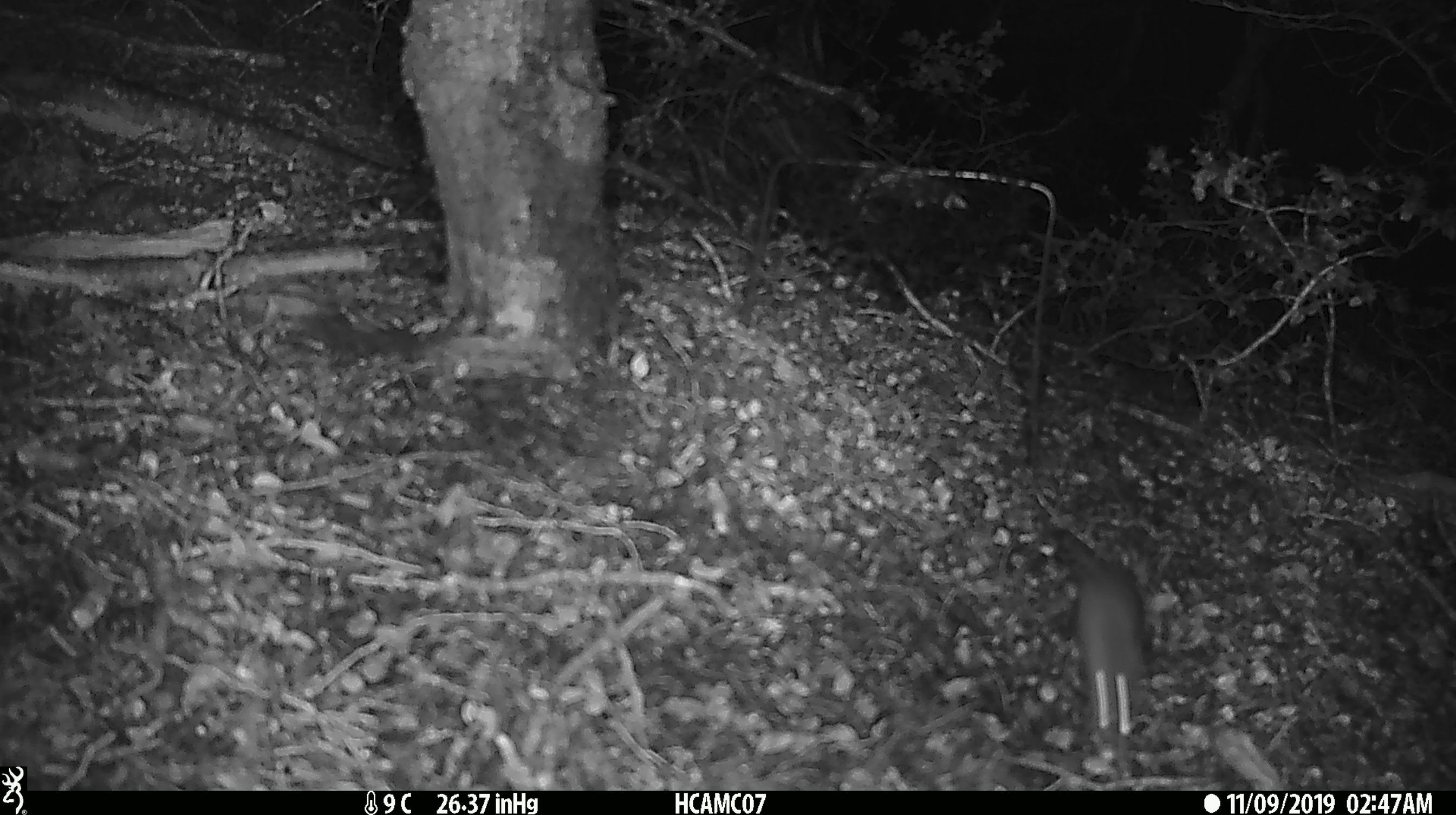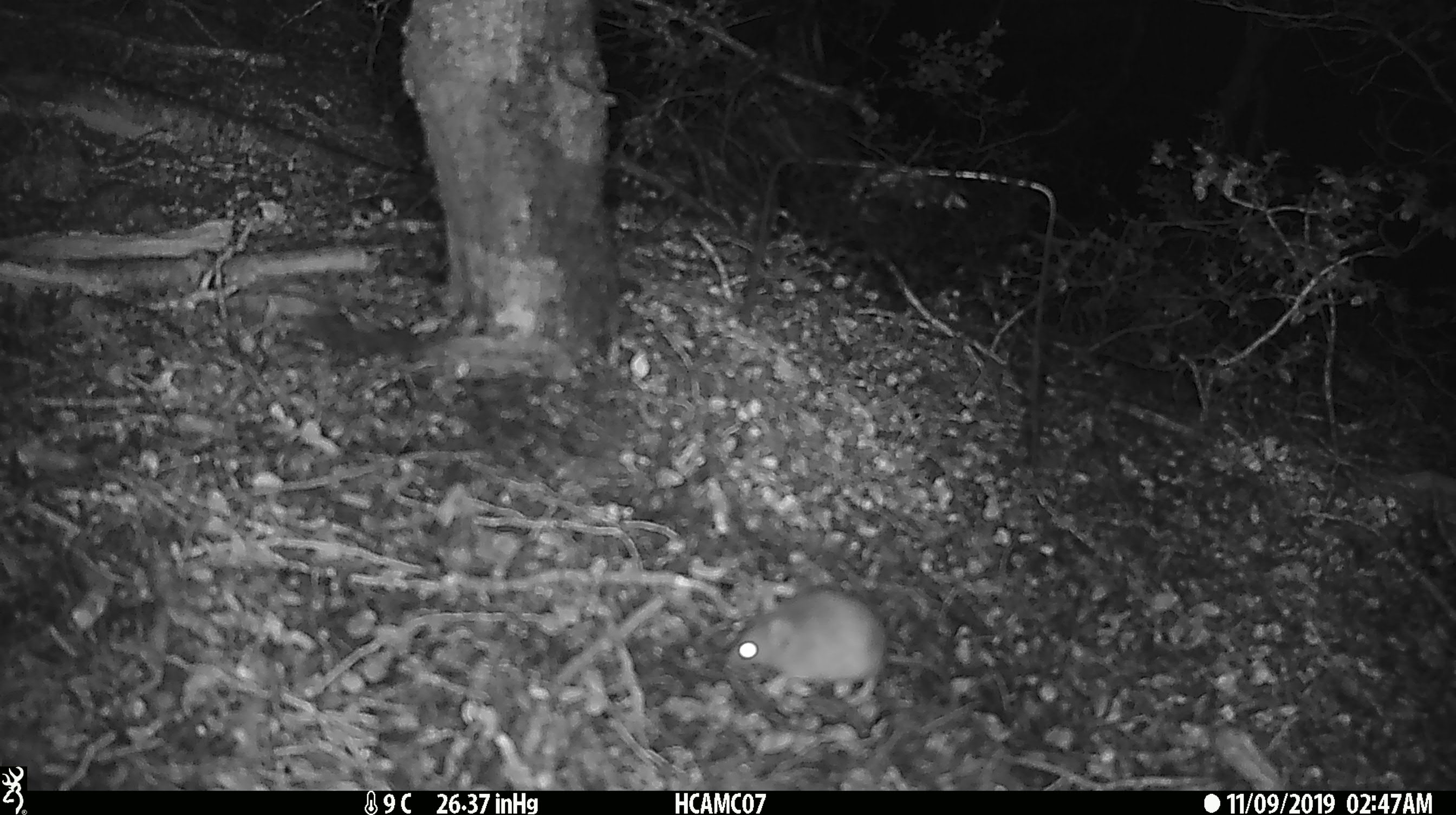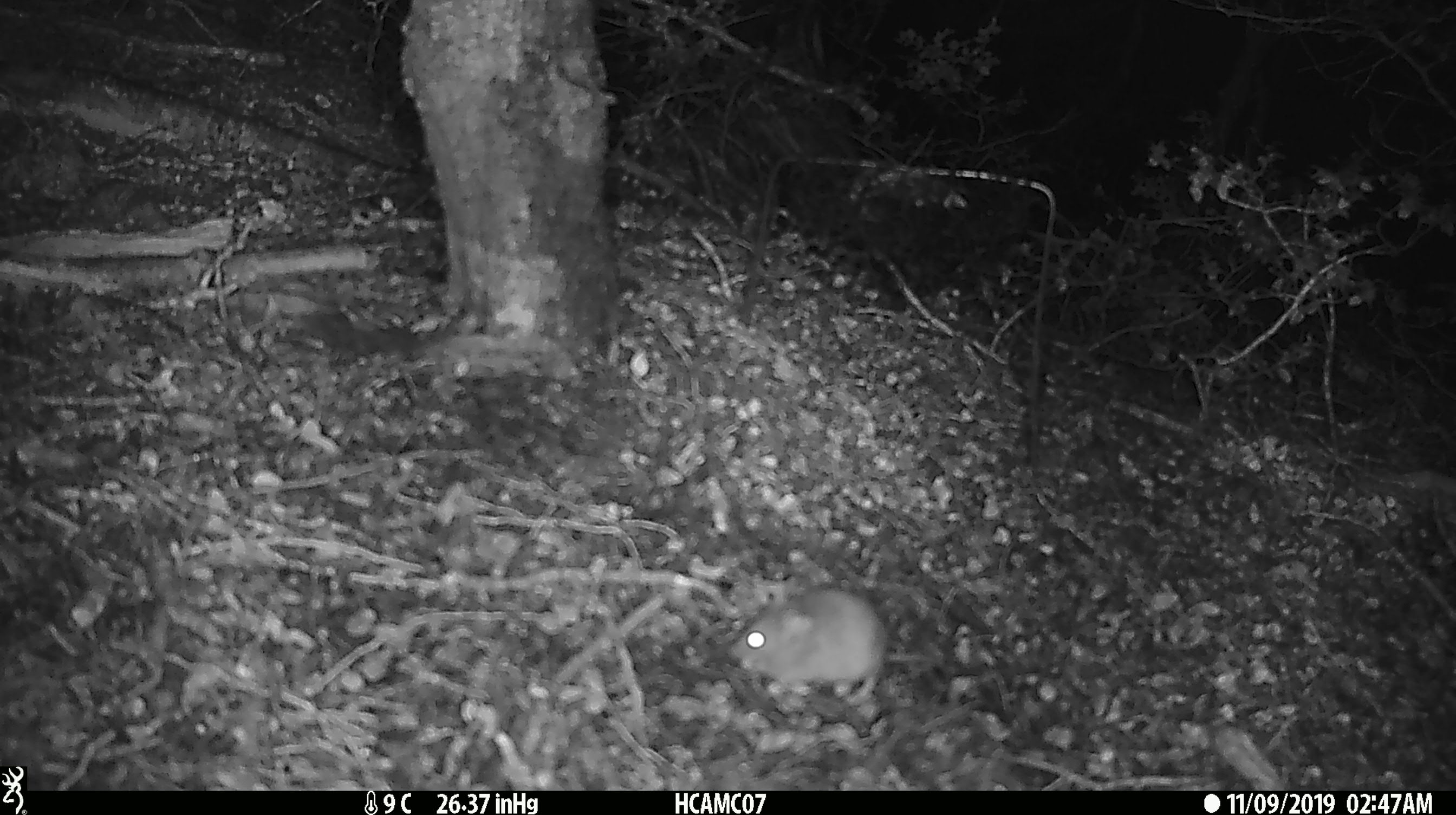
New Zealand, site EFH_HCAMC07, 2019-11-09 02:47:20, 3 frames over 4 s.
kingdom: Animalia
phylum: Chordata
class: Mammalia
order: Rodentia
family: Muridae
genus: Mus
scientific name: Mus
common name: mouse